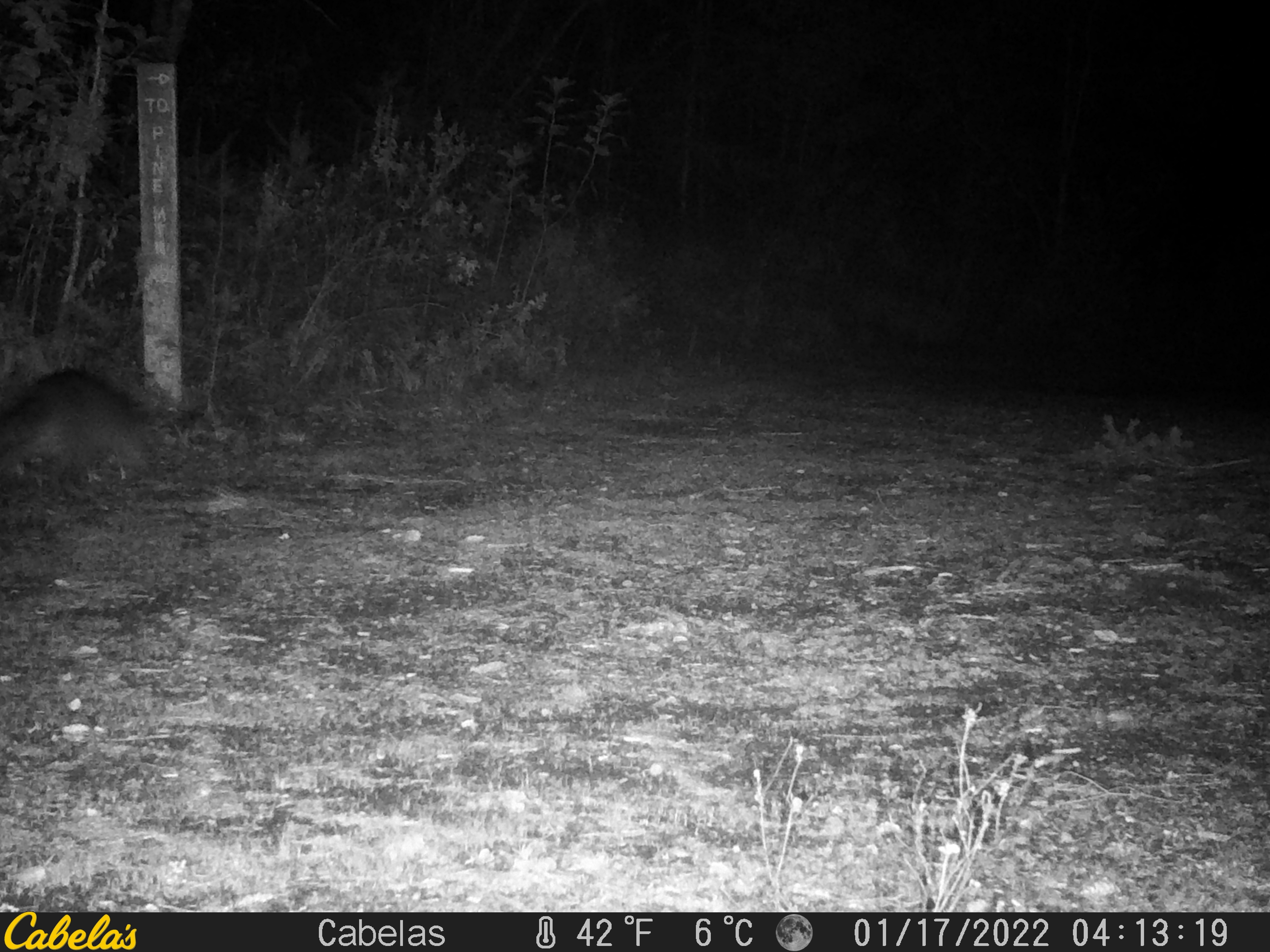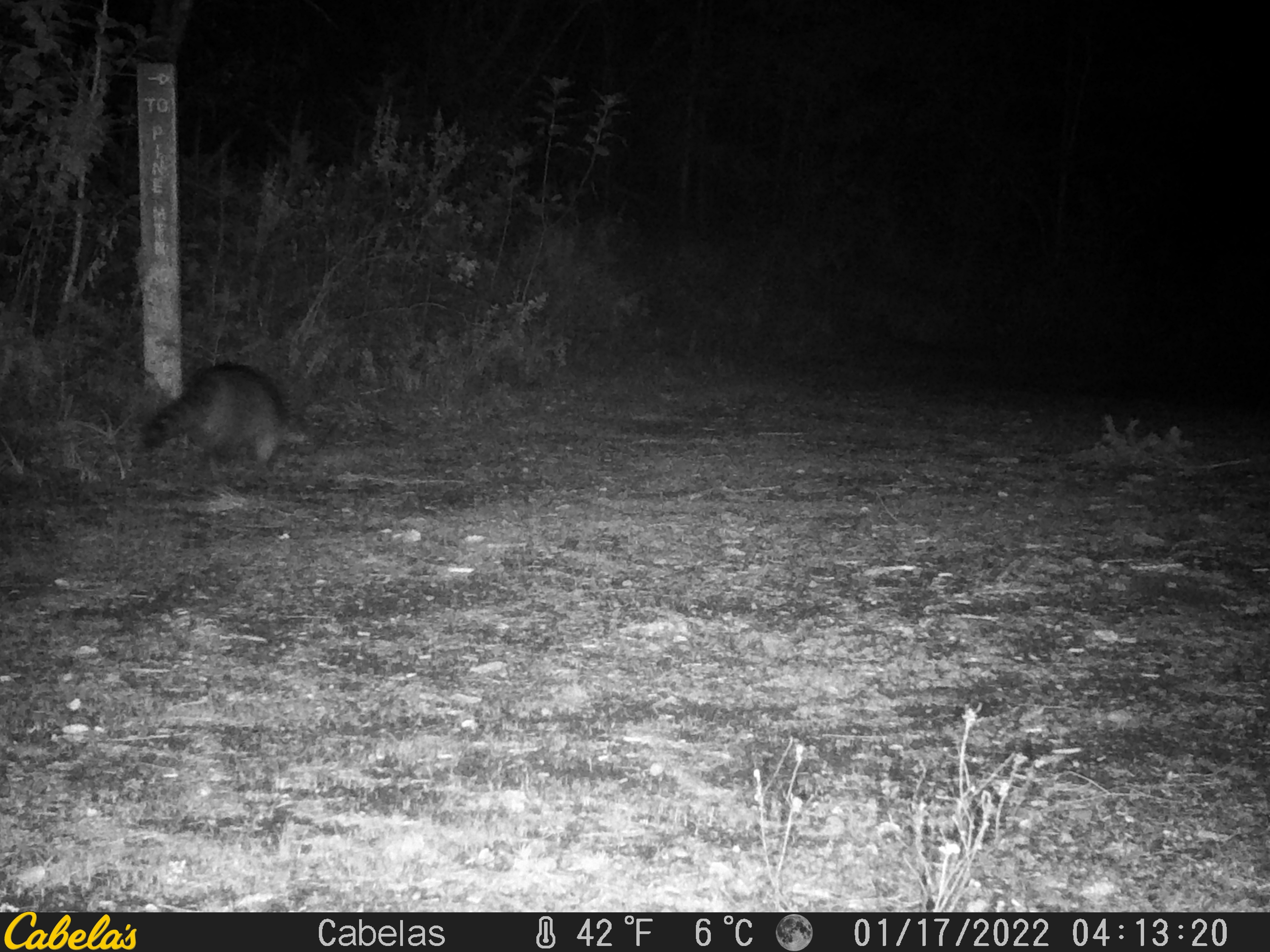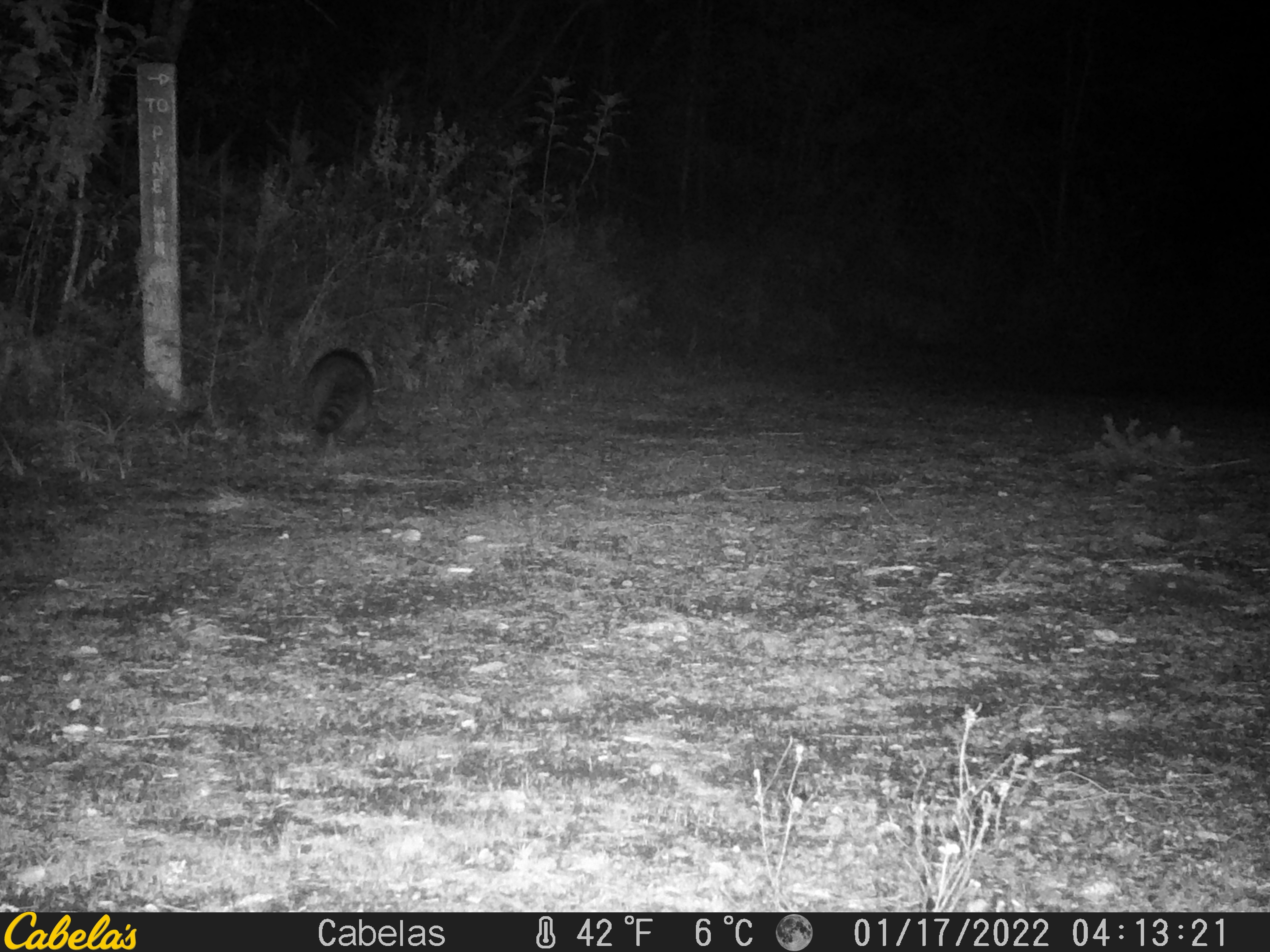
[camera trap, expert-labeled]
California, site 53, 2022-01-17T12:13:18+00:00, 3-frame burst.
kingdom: Animalia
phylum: Chordata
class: Mammalia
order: Carnivora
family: Procyonidae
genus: Procyon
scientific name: Procyon lotor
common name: raccoon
Raccoon (Procyon lotor).